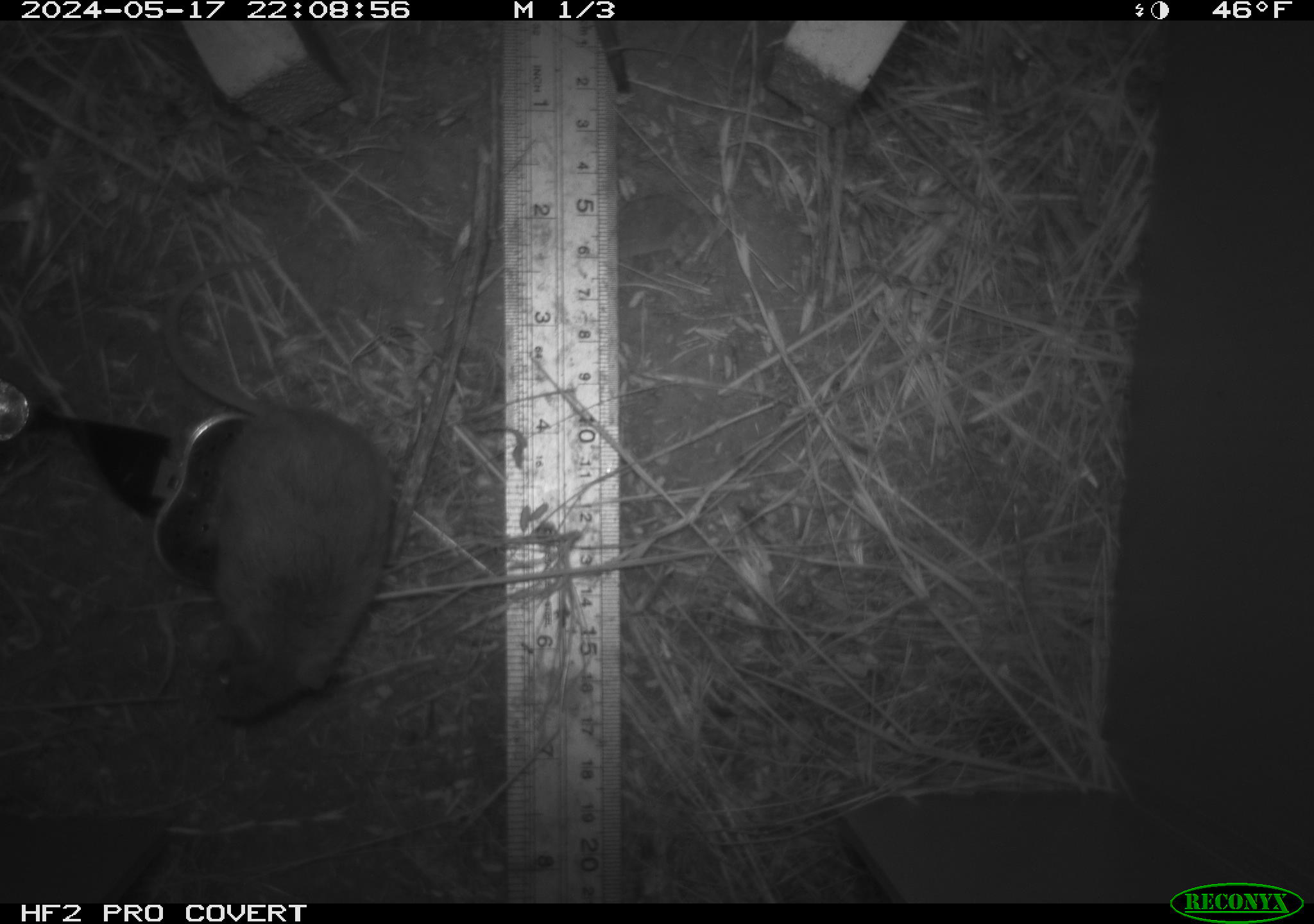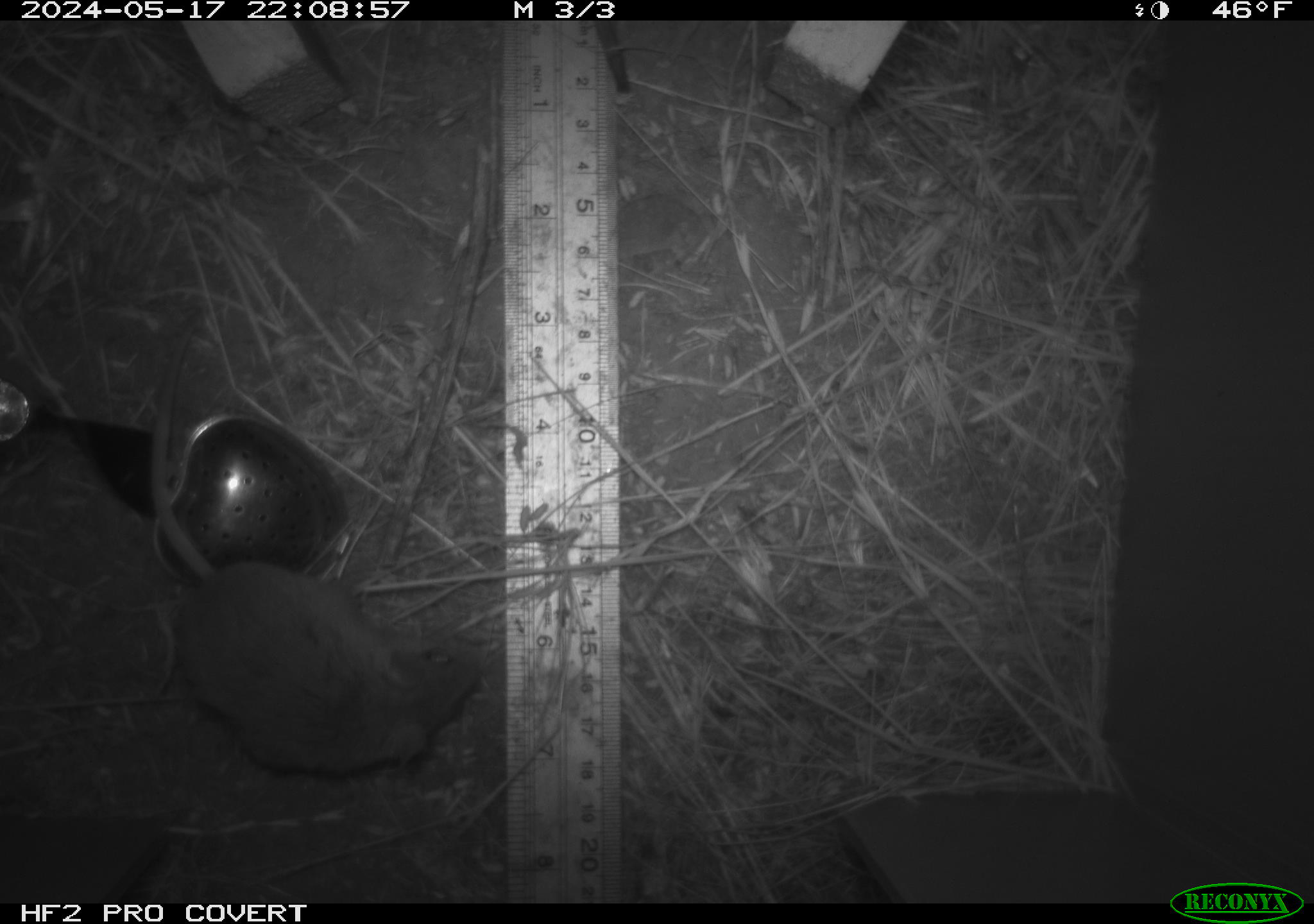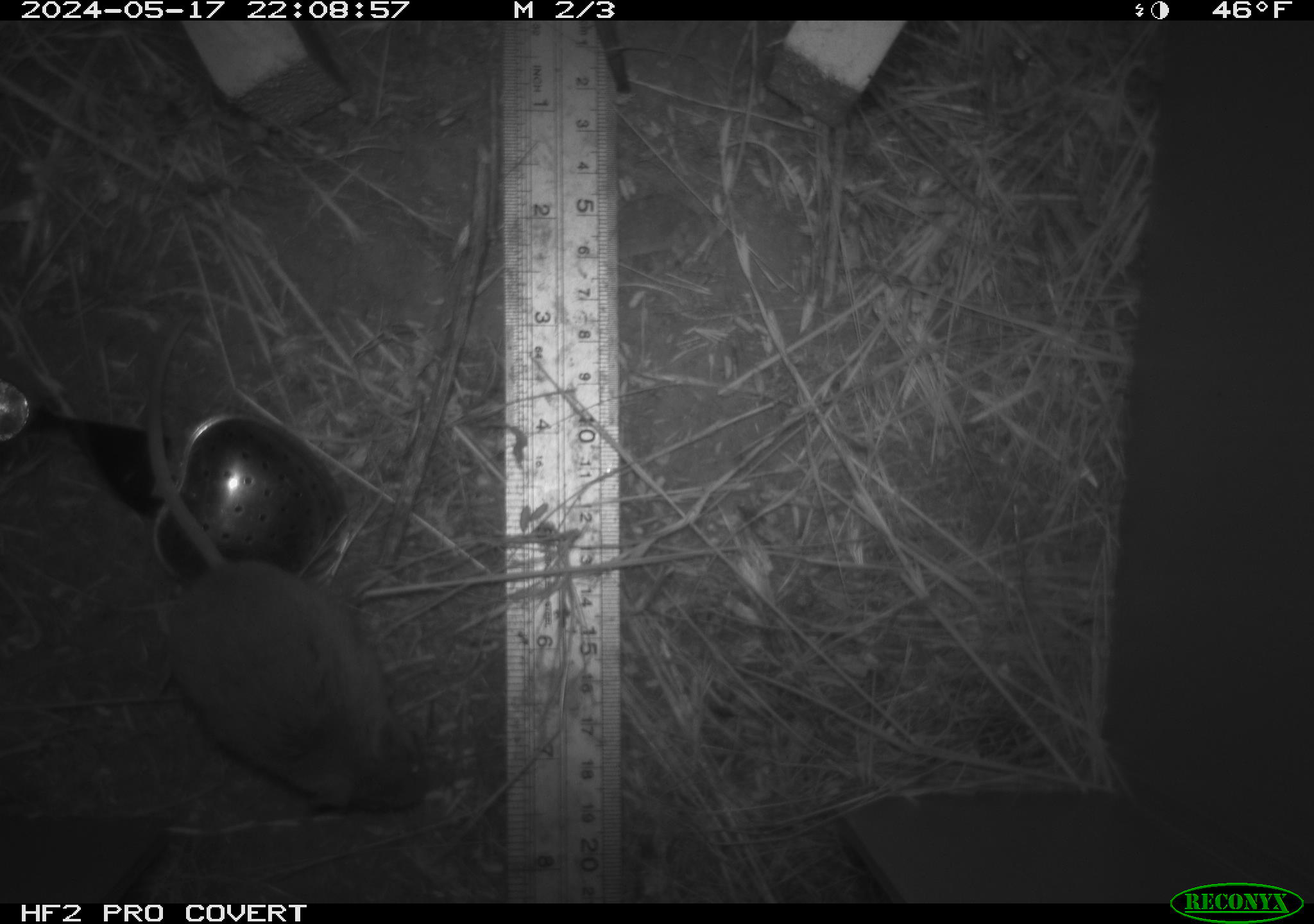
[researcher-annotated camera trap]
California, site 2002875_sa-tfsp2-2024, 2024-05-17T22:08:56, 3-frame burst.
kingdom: Animalia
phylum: Chordata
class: Mammalia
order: Rodentia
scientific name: Rodentia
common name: mouse species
Mouse species (Rodentia).